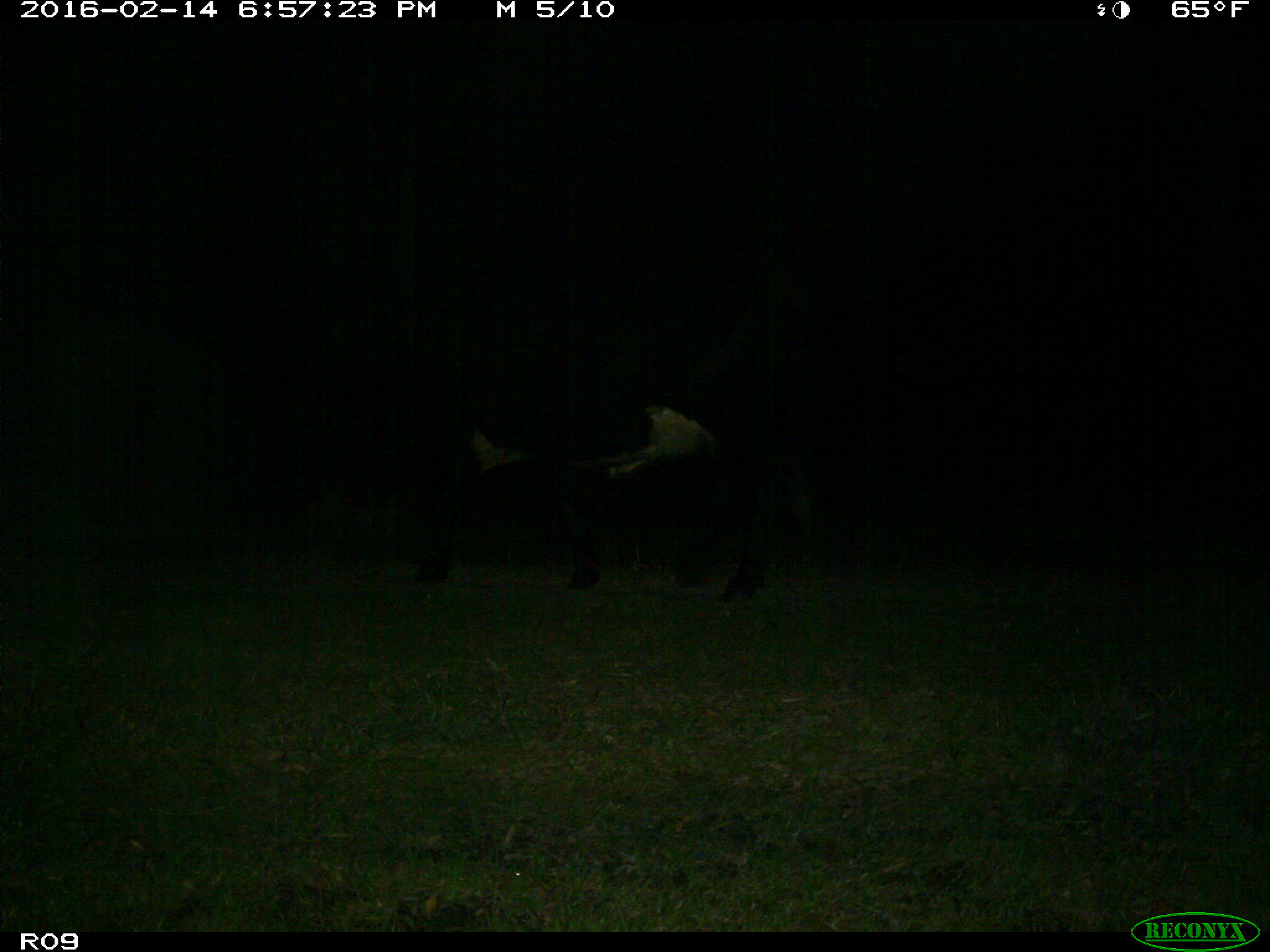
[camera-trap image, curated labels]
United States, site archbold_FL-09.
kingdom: Animalia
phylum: Chordata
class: Mammalia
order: Artiodactyla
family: Bovidae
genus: Bos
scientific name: Bos taurus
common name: domestic cow